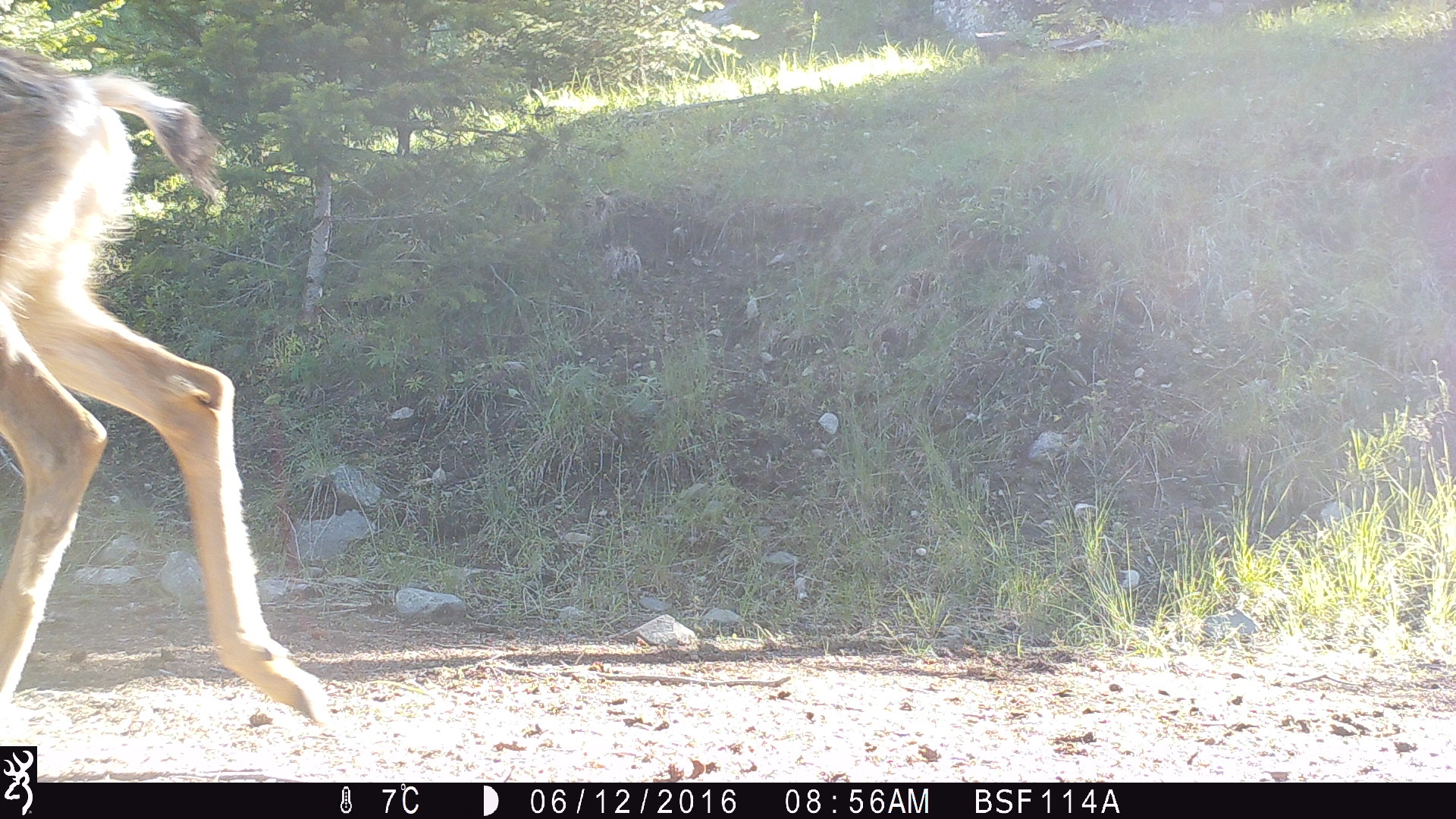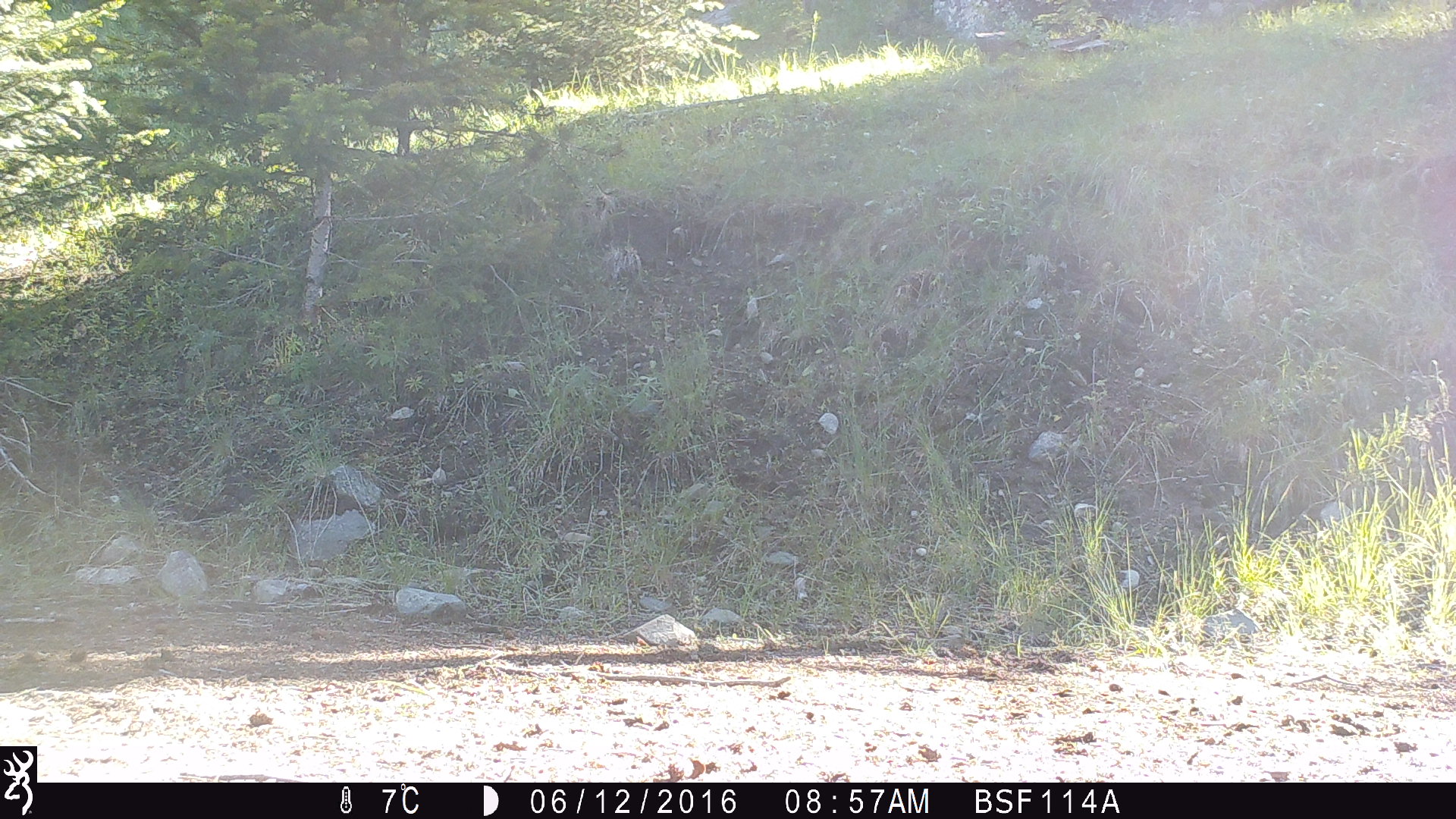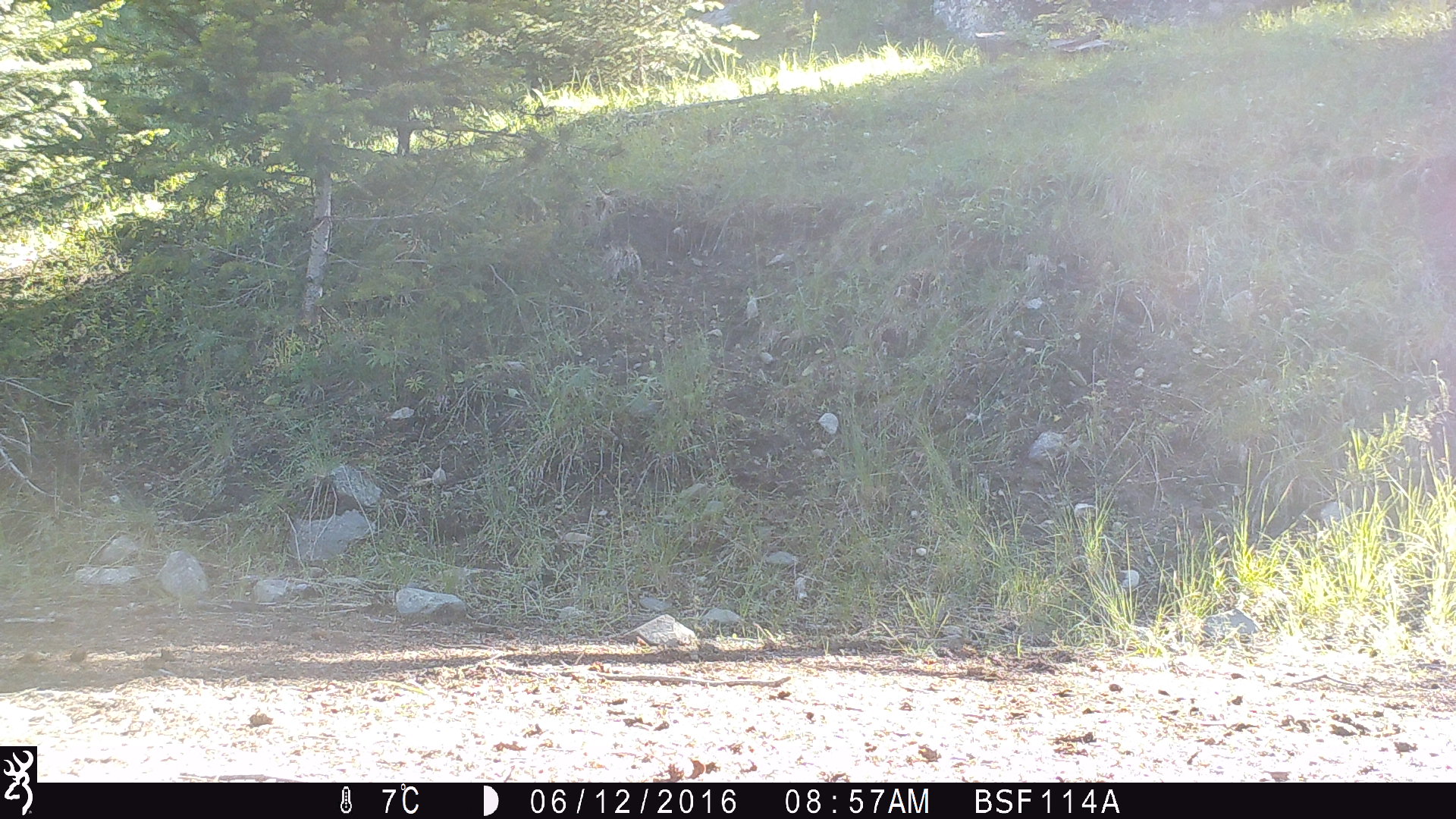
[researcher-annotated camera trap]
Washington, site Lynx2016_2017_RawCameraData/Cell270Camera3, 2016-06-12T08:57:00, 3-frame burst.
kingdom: Animalia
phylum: Chordata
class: Mammalia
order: Artiodactyla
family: Cervidae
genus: Odocoileus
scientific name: Odocoileus hemionus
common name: mule deer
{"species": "Odocoileus hemionus (mule deer)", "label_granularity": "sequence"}